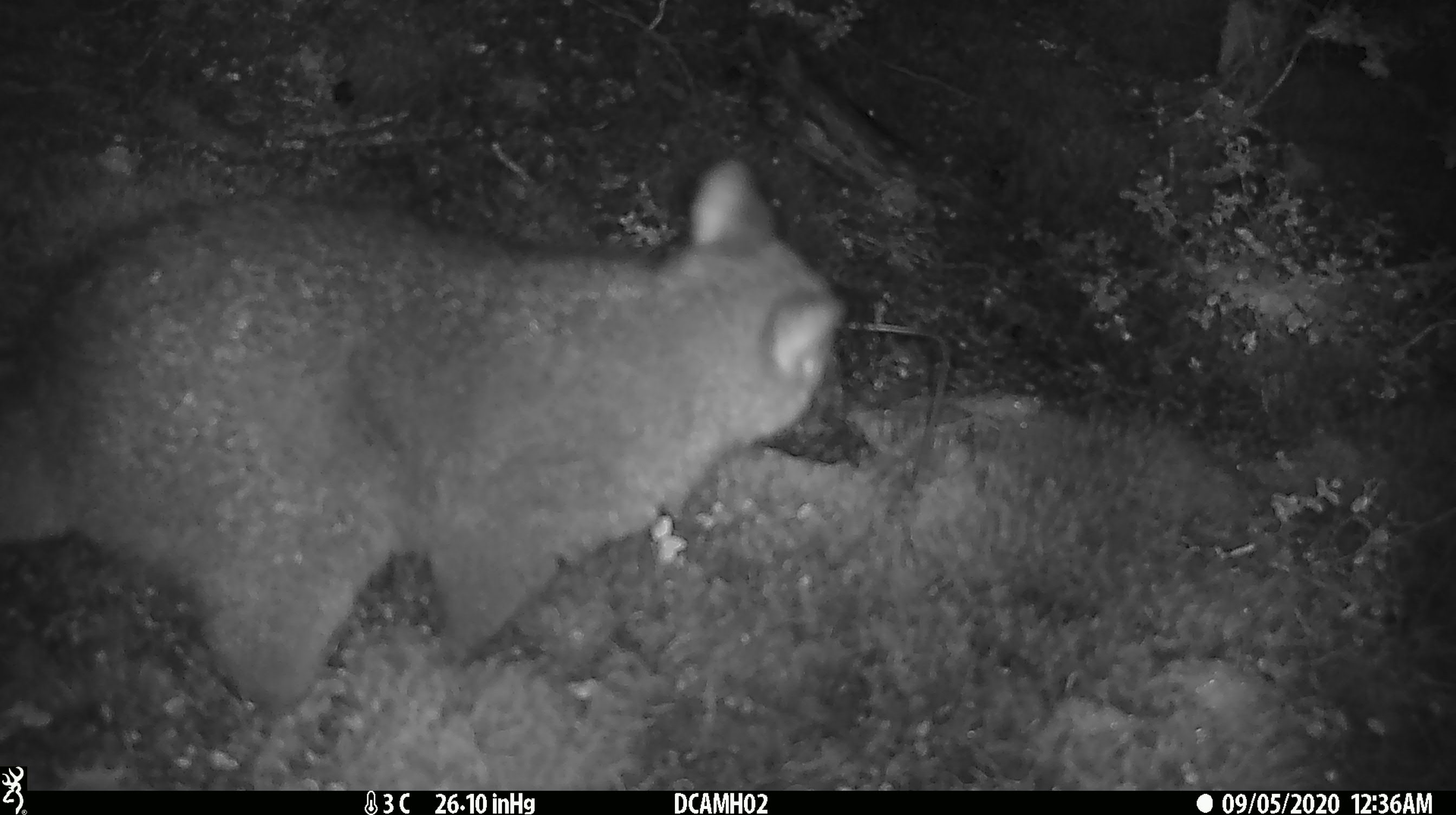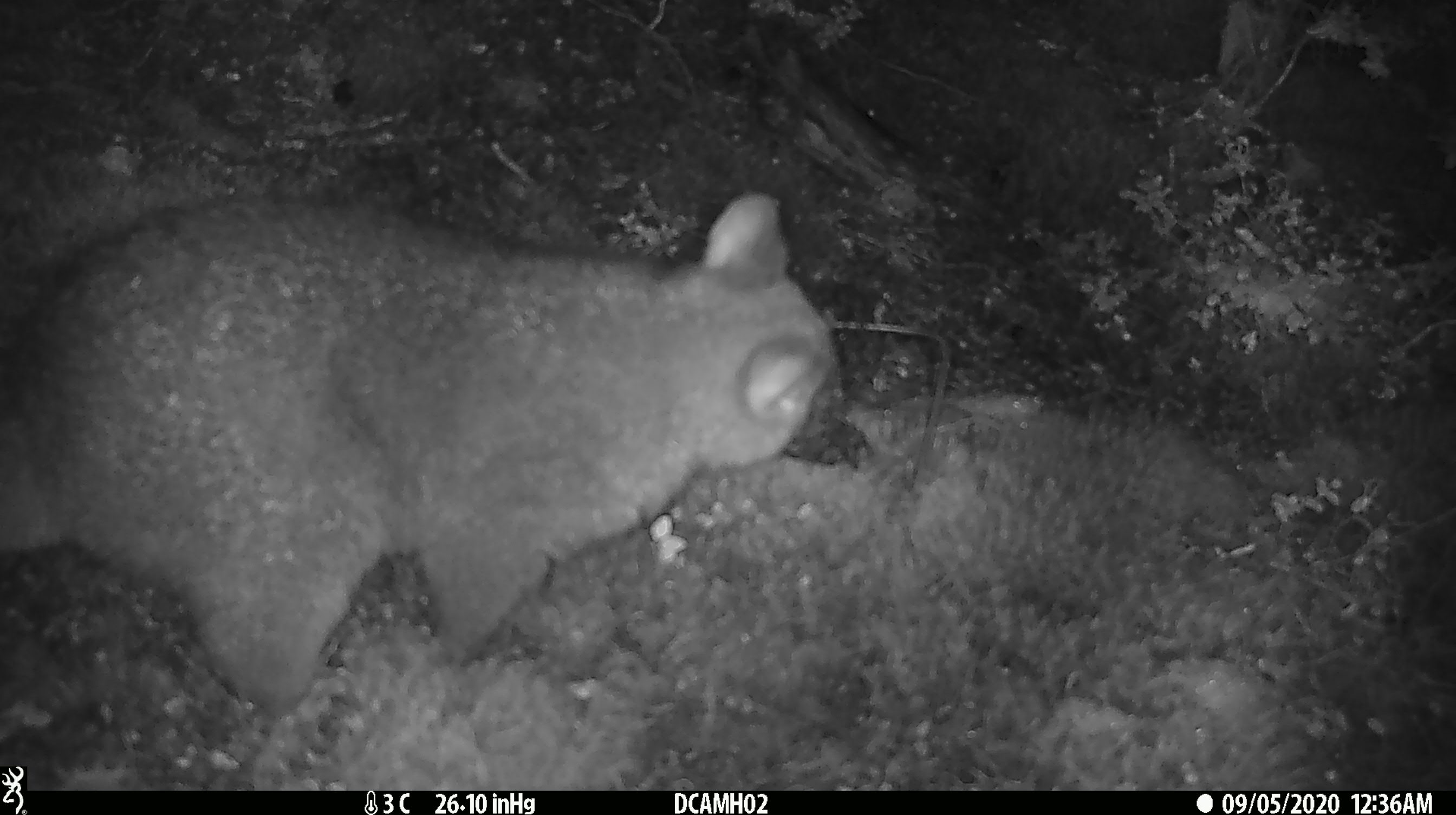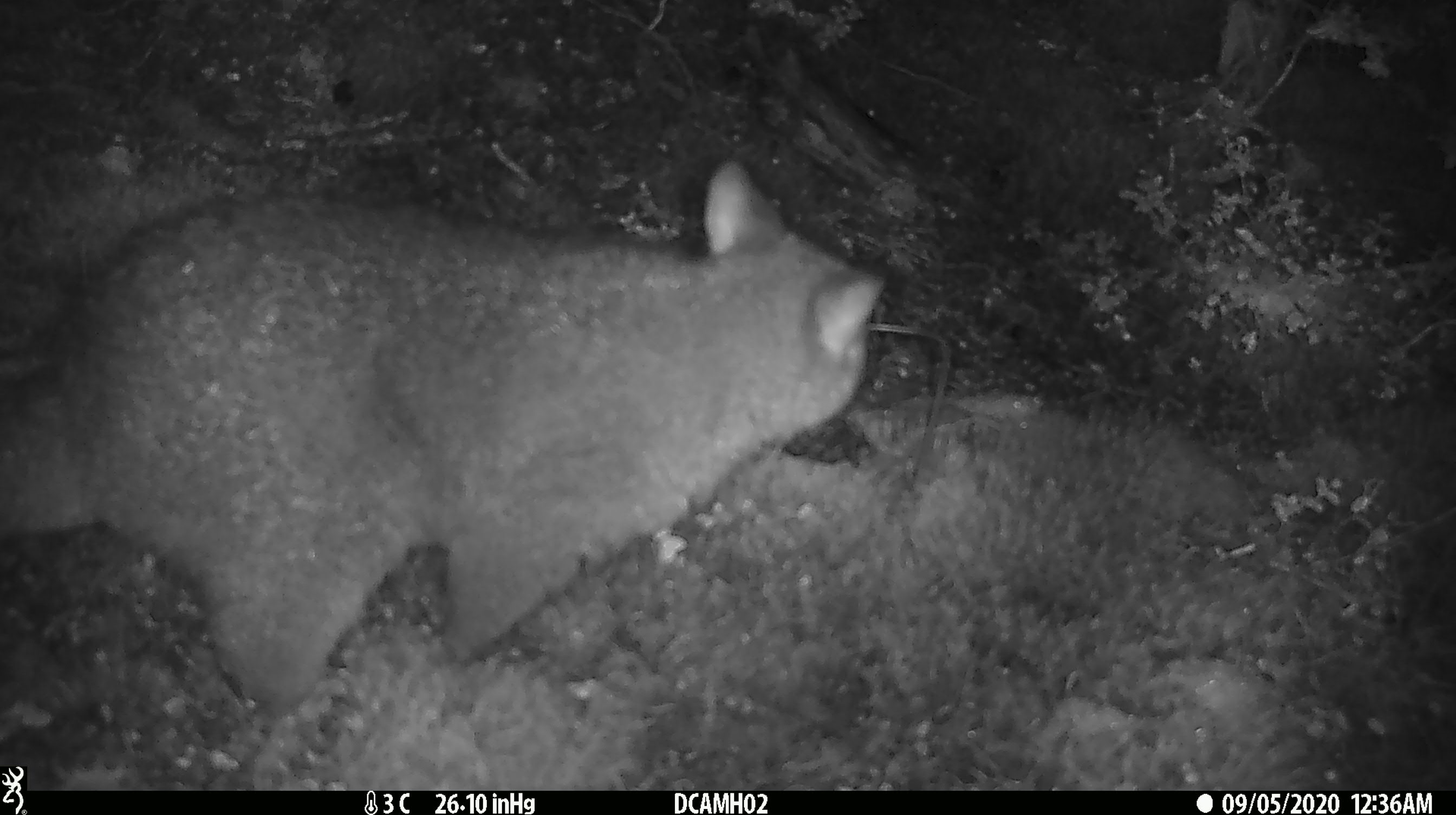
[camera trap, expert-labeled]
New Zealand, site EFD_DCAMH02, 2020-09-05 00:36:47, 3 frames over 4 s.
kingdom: Animalia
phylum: Chordata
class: Mammalia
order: Diprotodontia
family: Phalangeridae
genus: Trichosurus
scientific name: Trichosurus vulpecula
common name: common brushtail possum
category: possum